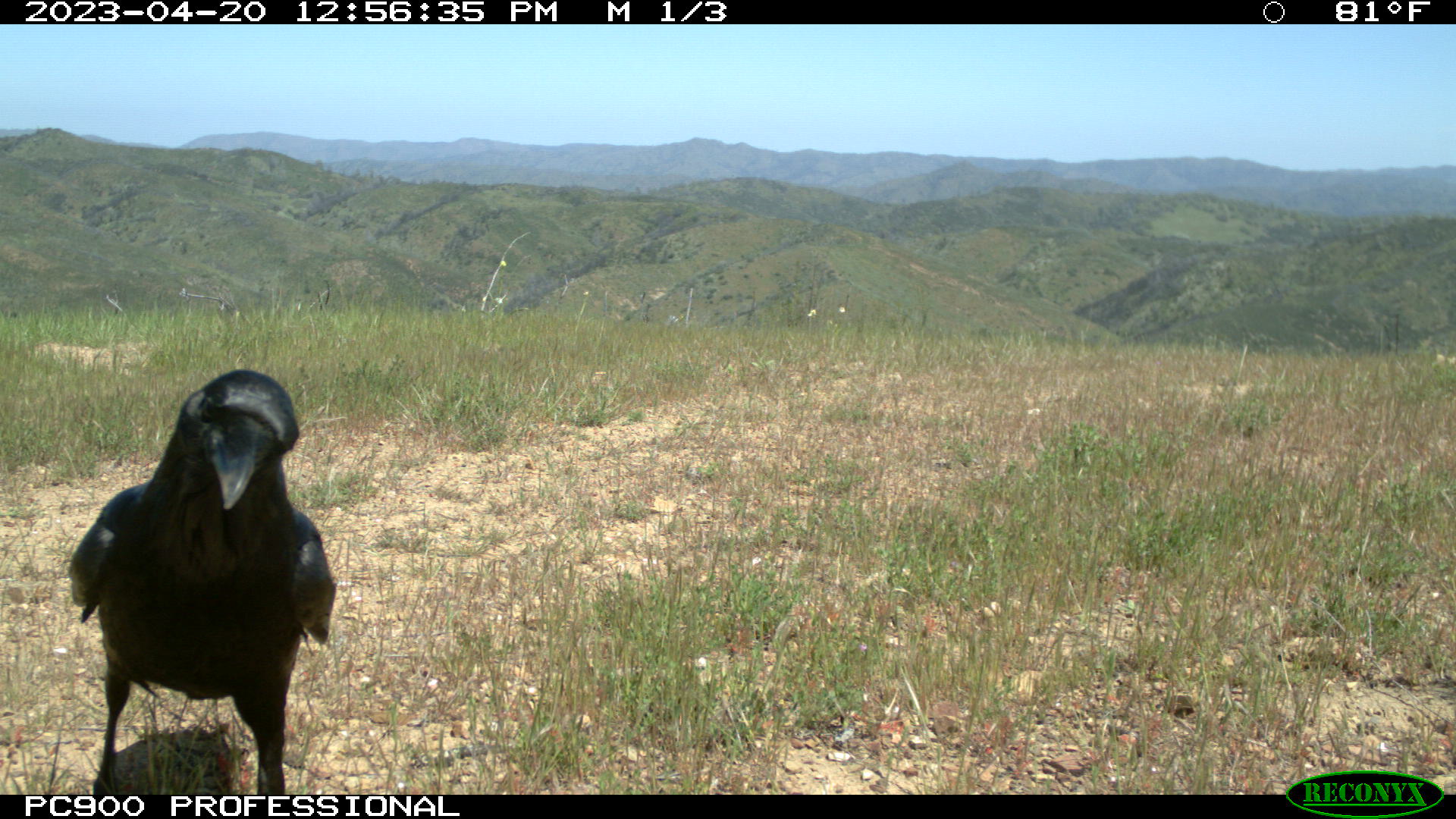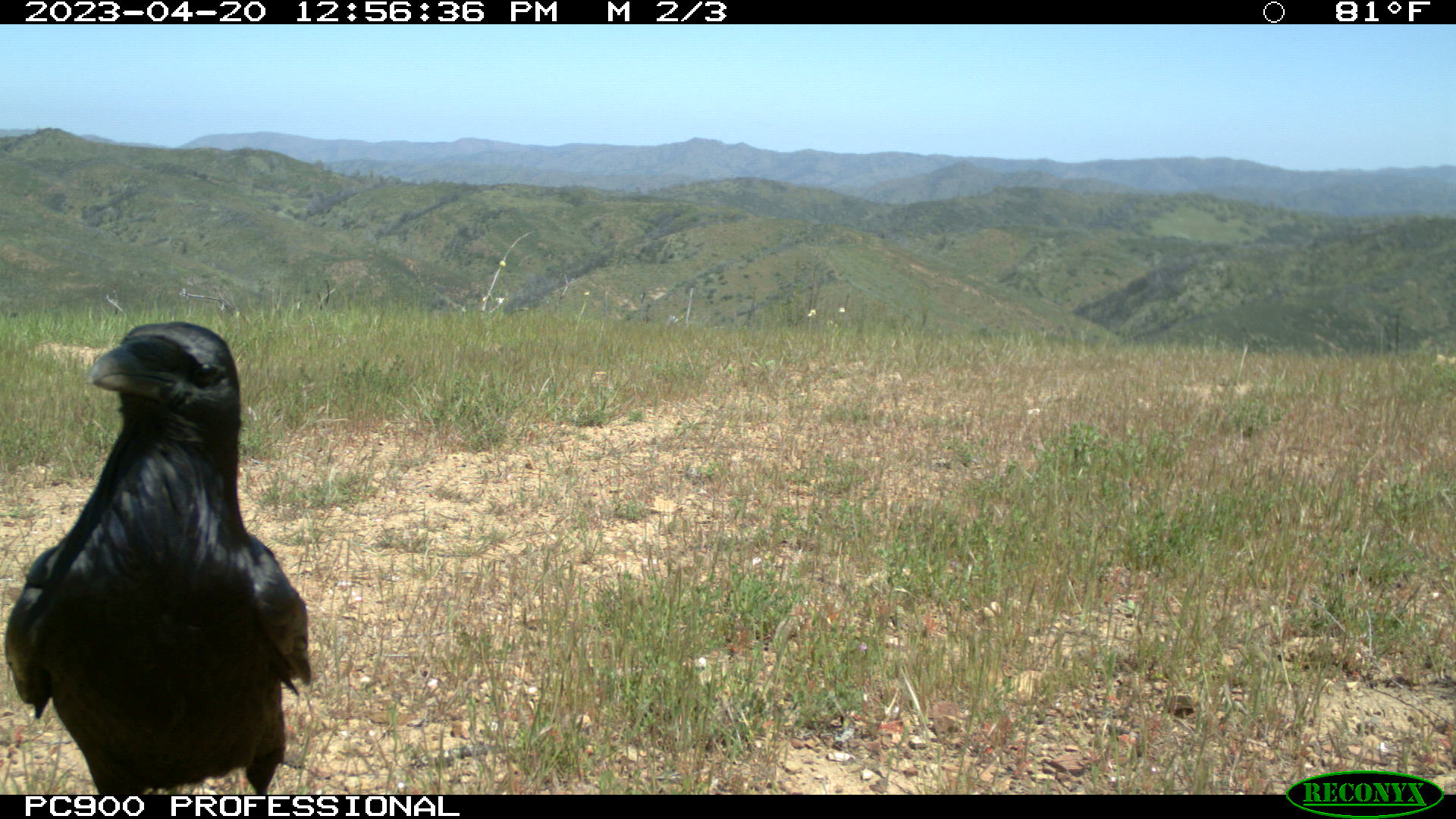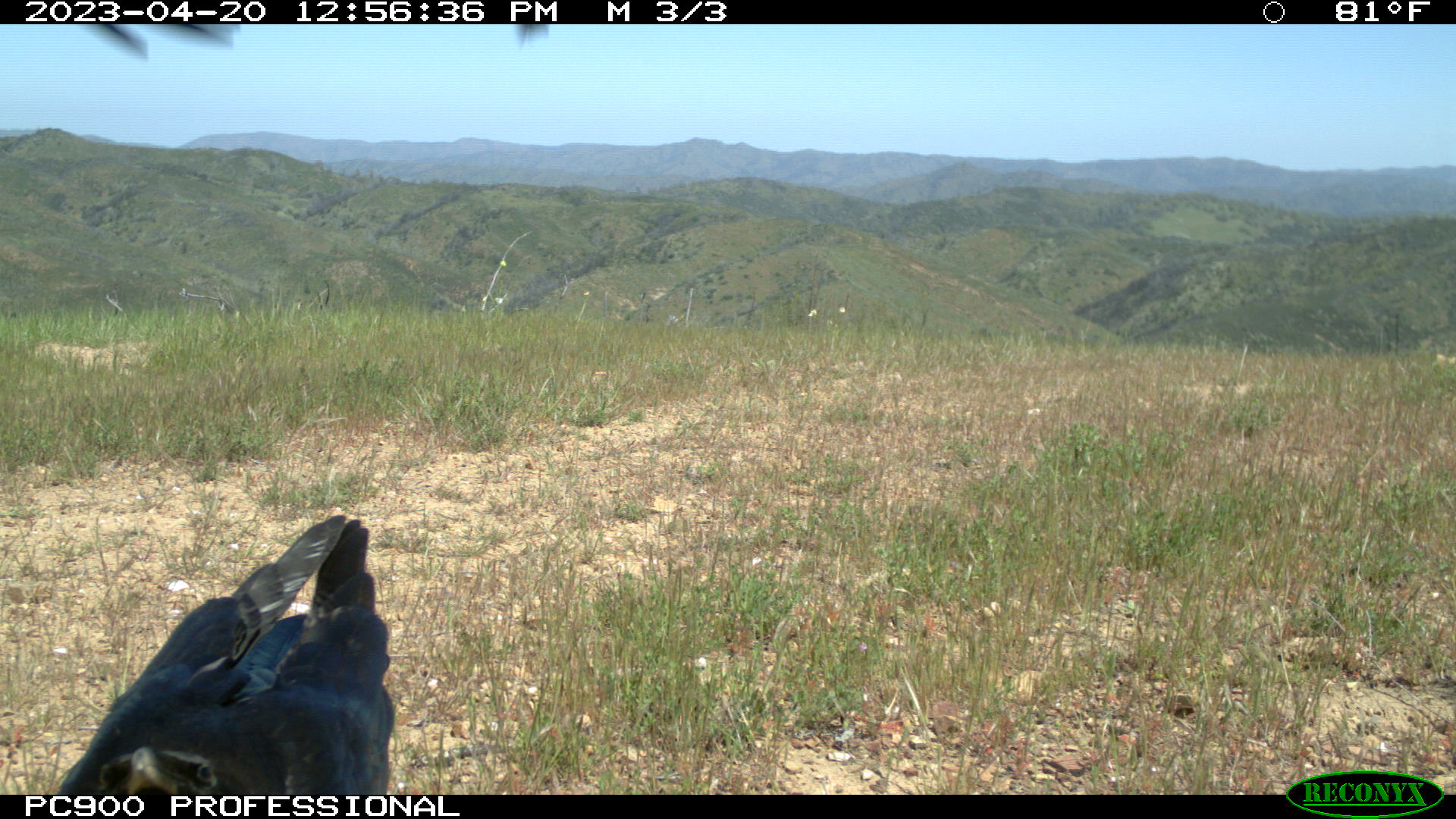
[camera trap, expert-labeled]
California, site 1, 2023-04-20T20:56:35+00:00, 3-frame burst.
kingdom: Animalia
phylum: Chordata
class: Aves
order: Passeriformes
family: Corvidae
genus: Corvus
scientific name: Corvus corax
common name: common raven